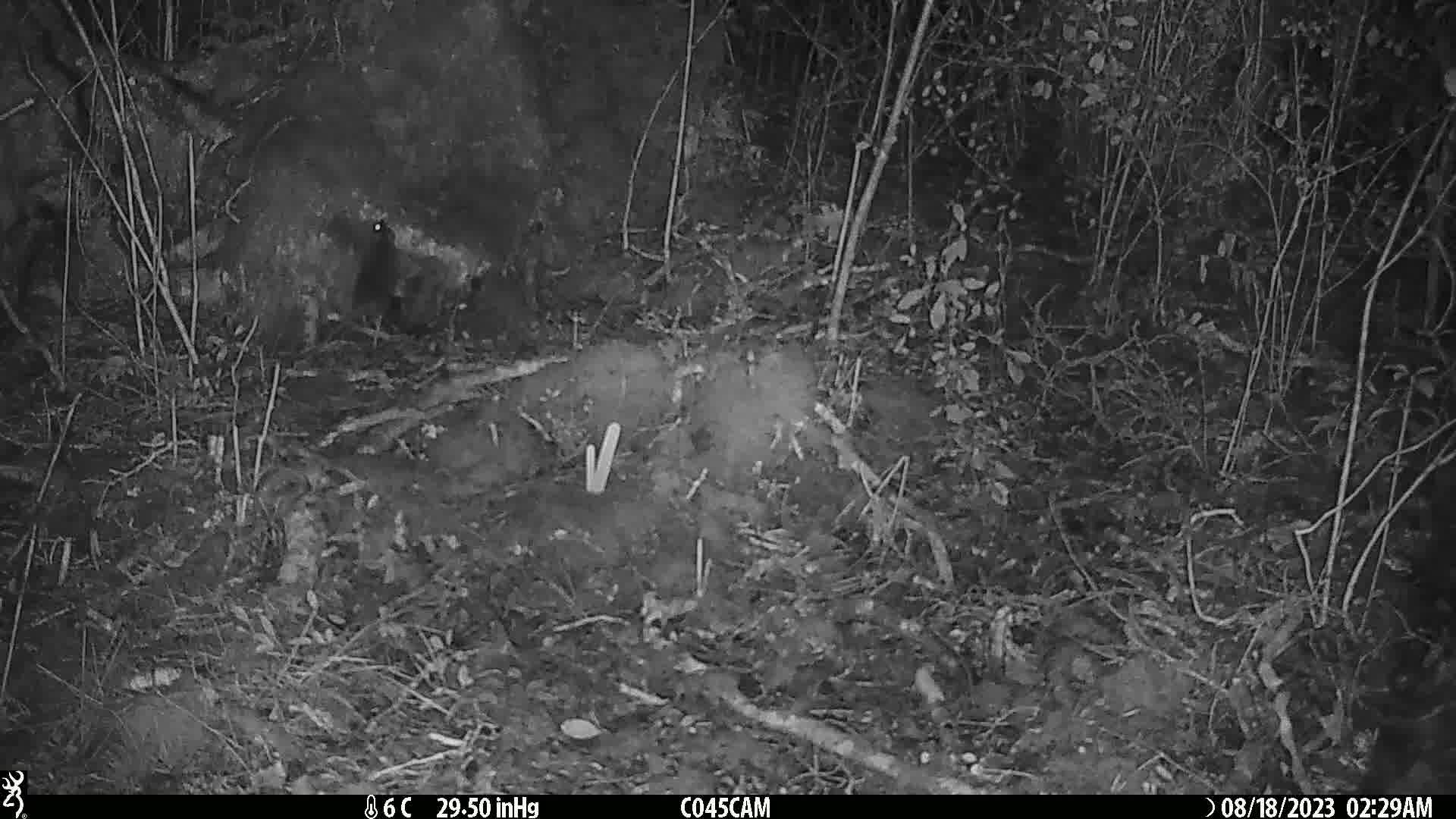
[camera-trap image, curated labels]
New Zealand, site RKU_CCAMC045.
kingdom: Animalia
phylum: Chordata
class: Mammalia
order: Rodentia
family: Muridae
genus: Rattus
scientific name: Rattus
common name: rat